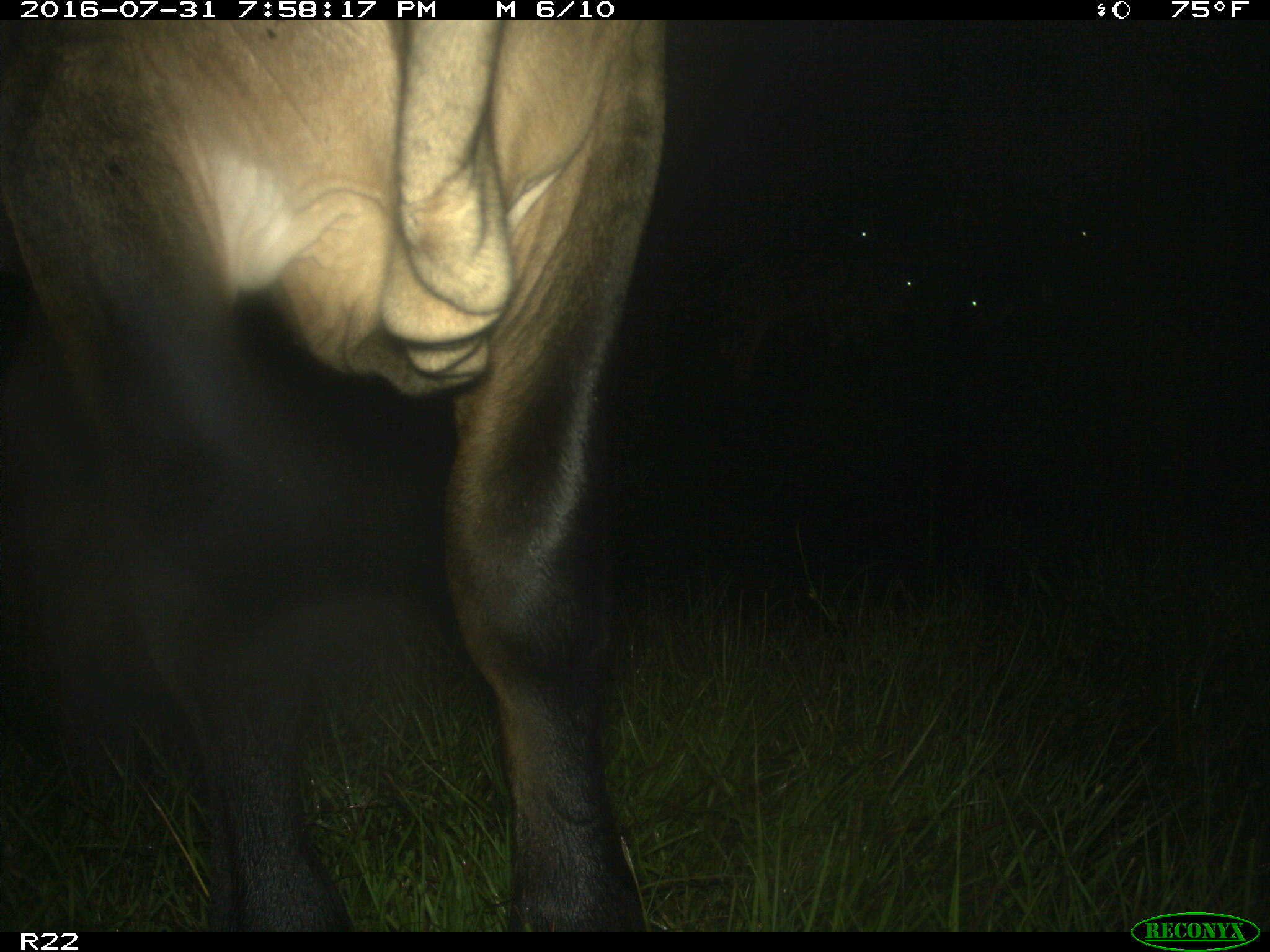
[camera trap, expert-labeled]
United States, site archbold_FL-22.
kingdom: Animalia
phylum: Chordata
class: Mammalia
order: Artiodactyla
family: Bovidae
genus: Bos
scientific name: Bos taurus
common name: domestic cow